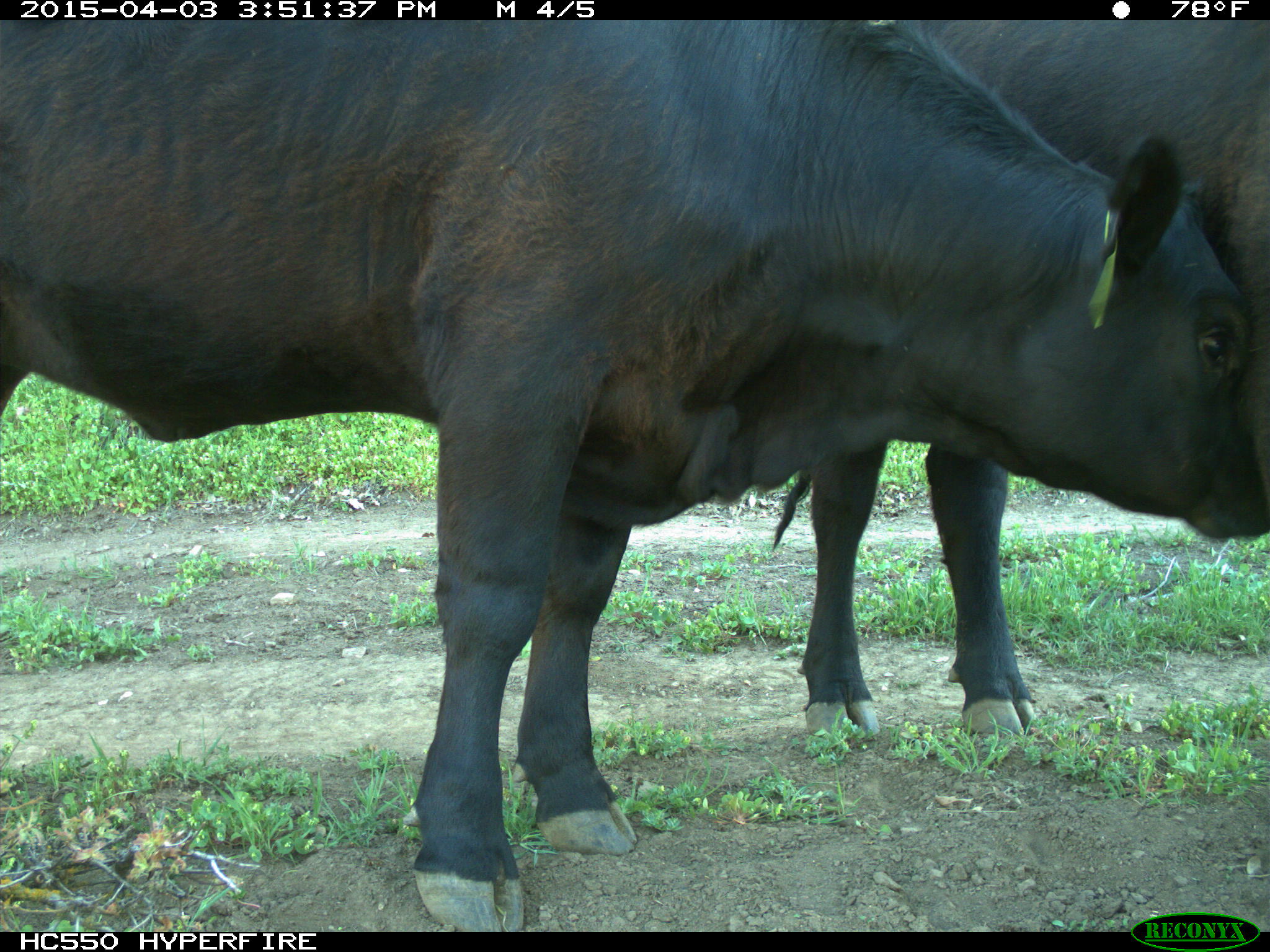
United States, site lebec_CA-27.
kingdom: Animalia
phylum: Chordata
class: Mammalia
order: Artiodactyla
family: Bovidae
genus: Bos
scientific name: Bos taurus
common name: domestic cow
Bos taurus (domestic cow).